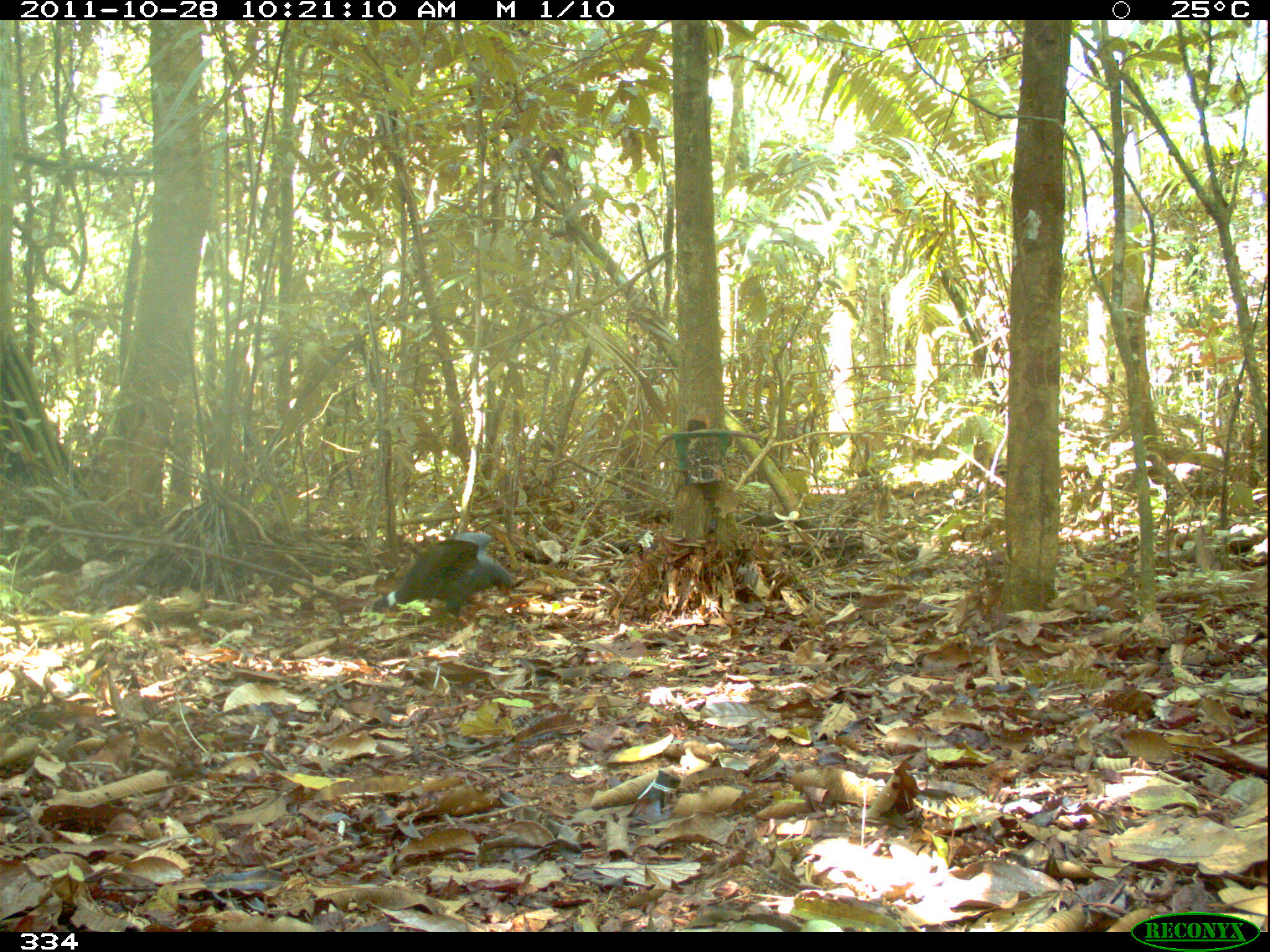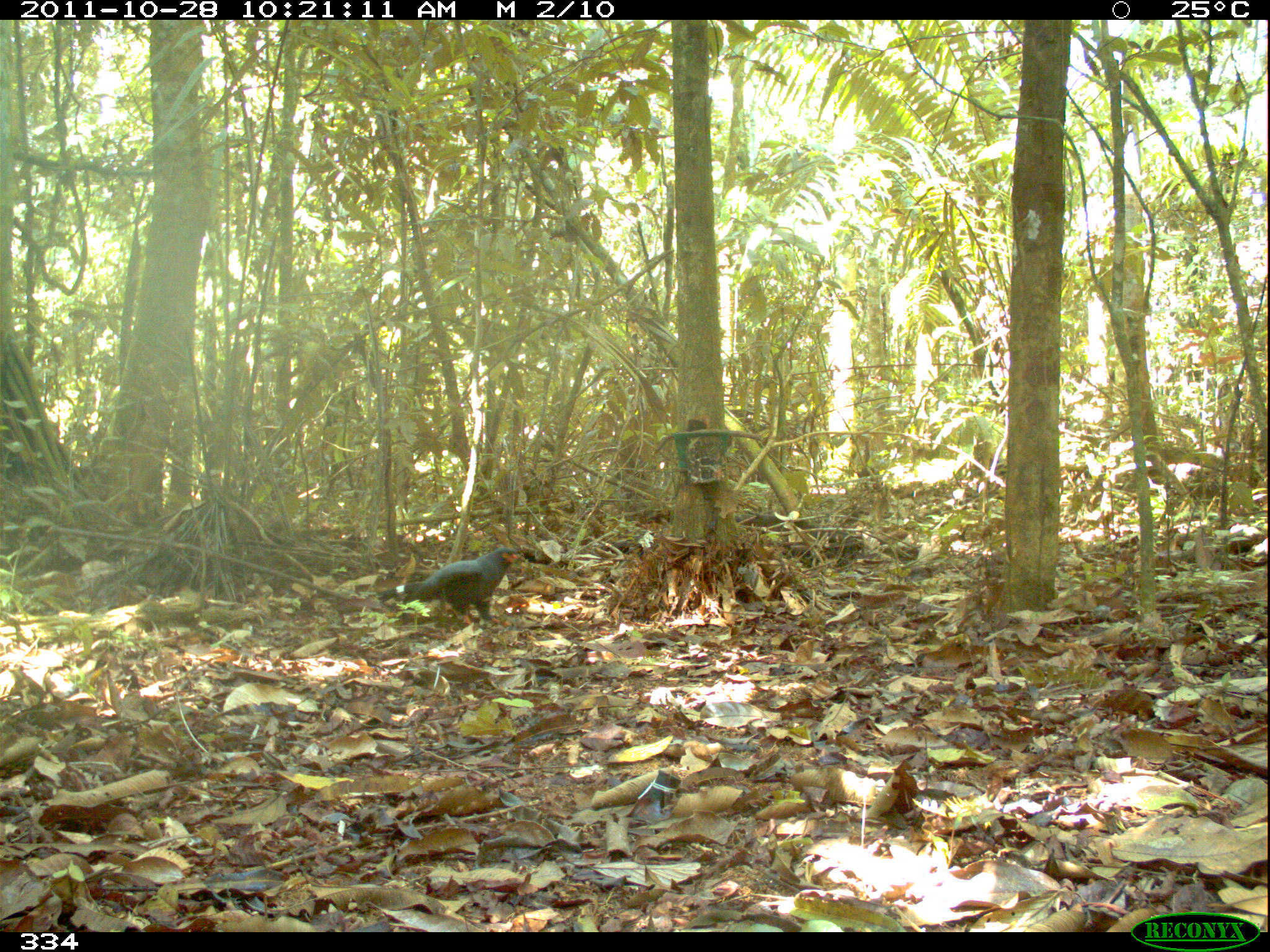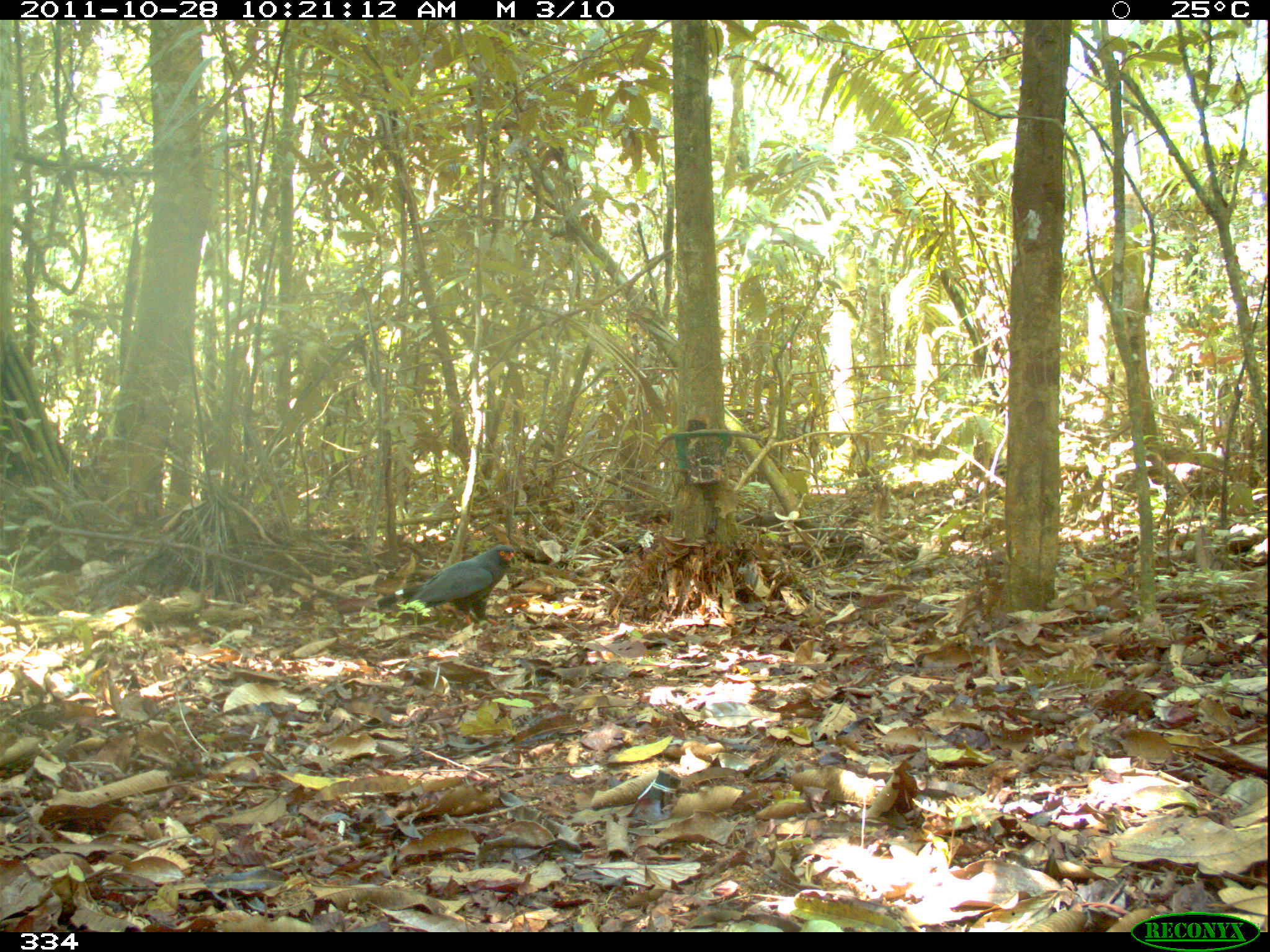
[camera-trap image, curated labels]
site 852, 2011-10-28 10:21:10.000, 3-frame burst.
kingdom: Animalia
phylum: Chordata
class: Aves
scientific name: Aves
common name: bird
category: unknown bird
Unknown bird (bird) (Aves).